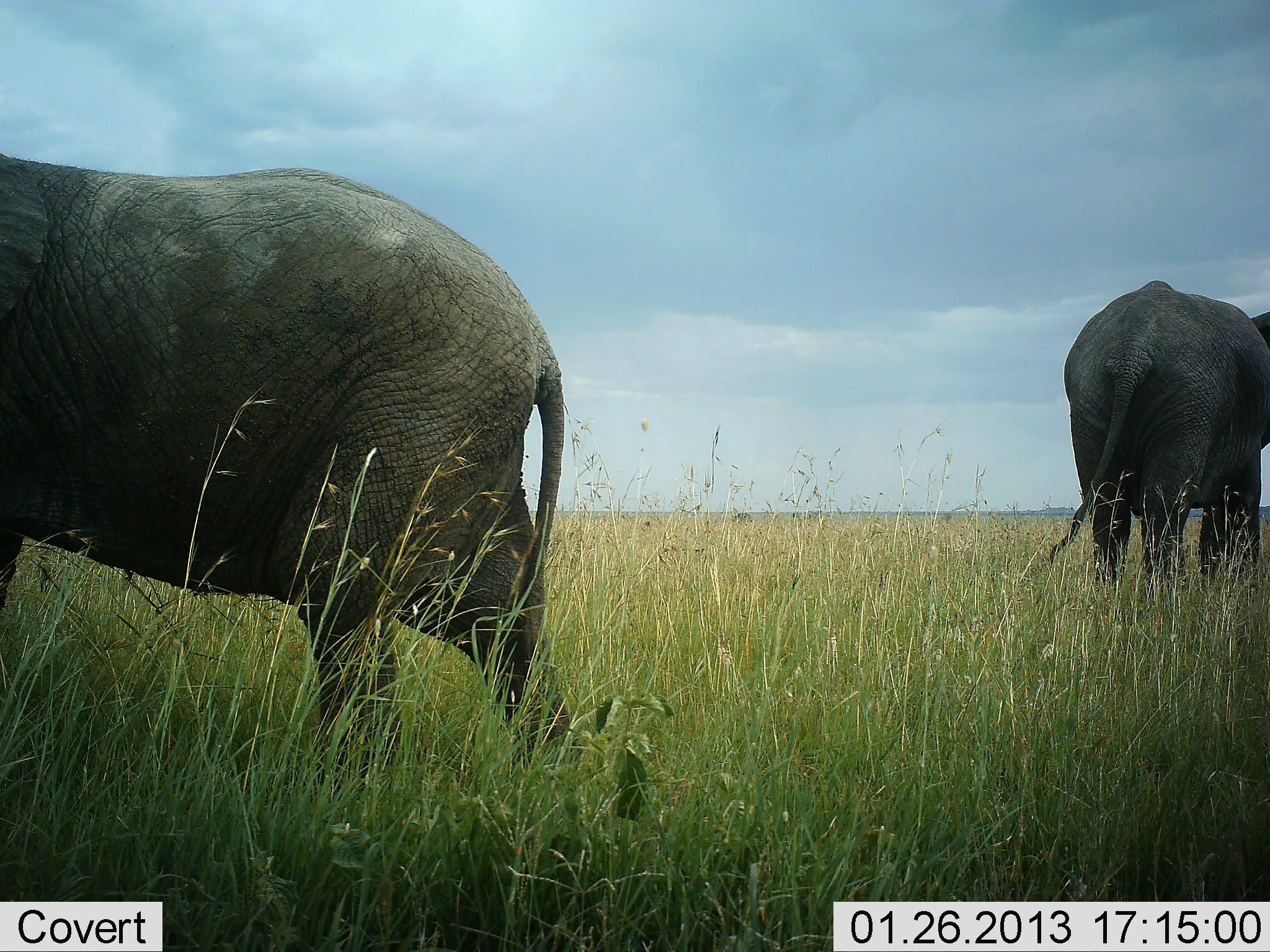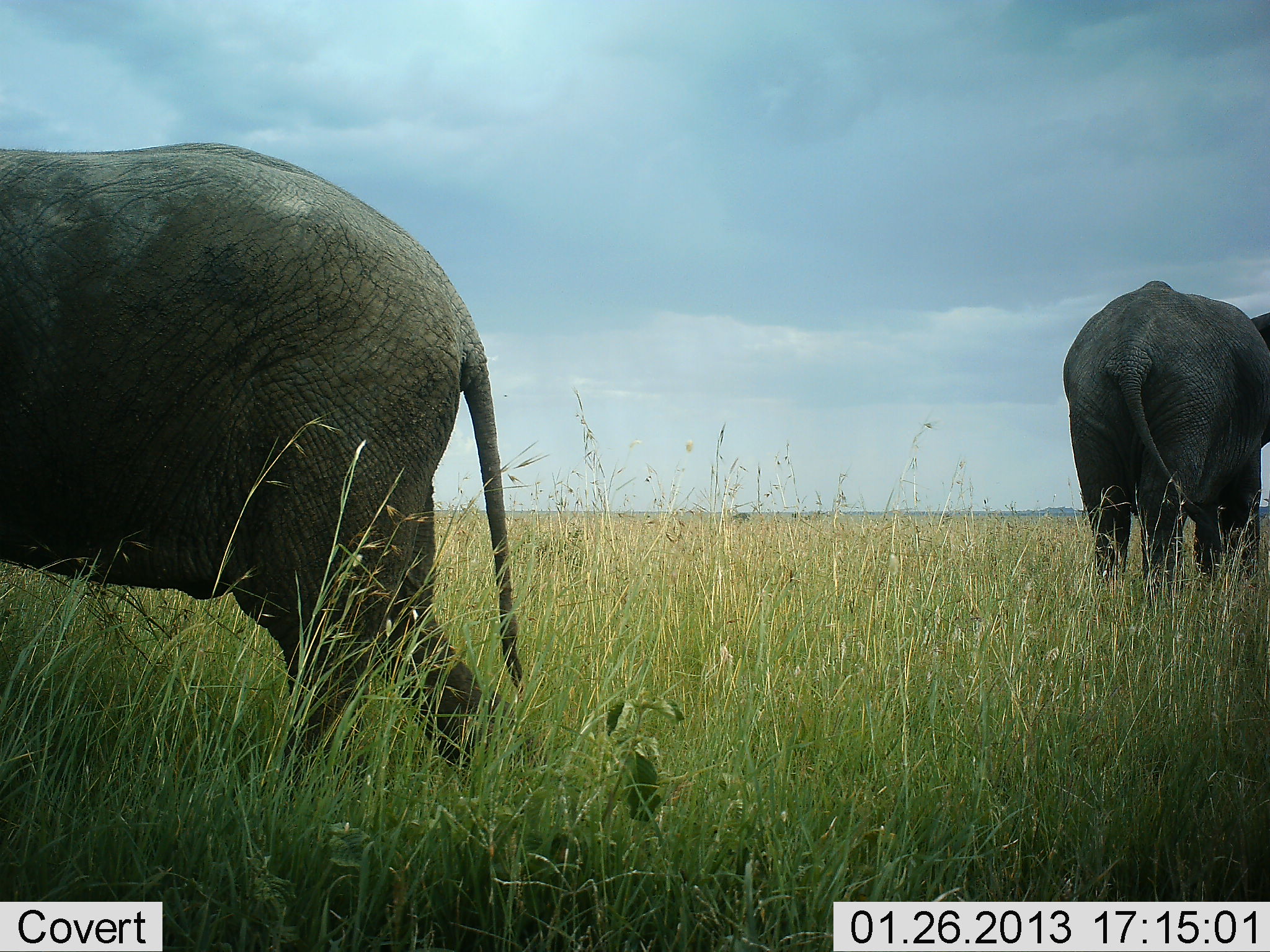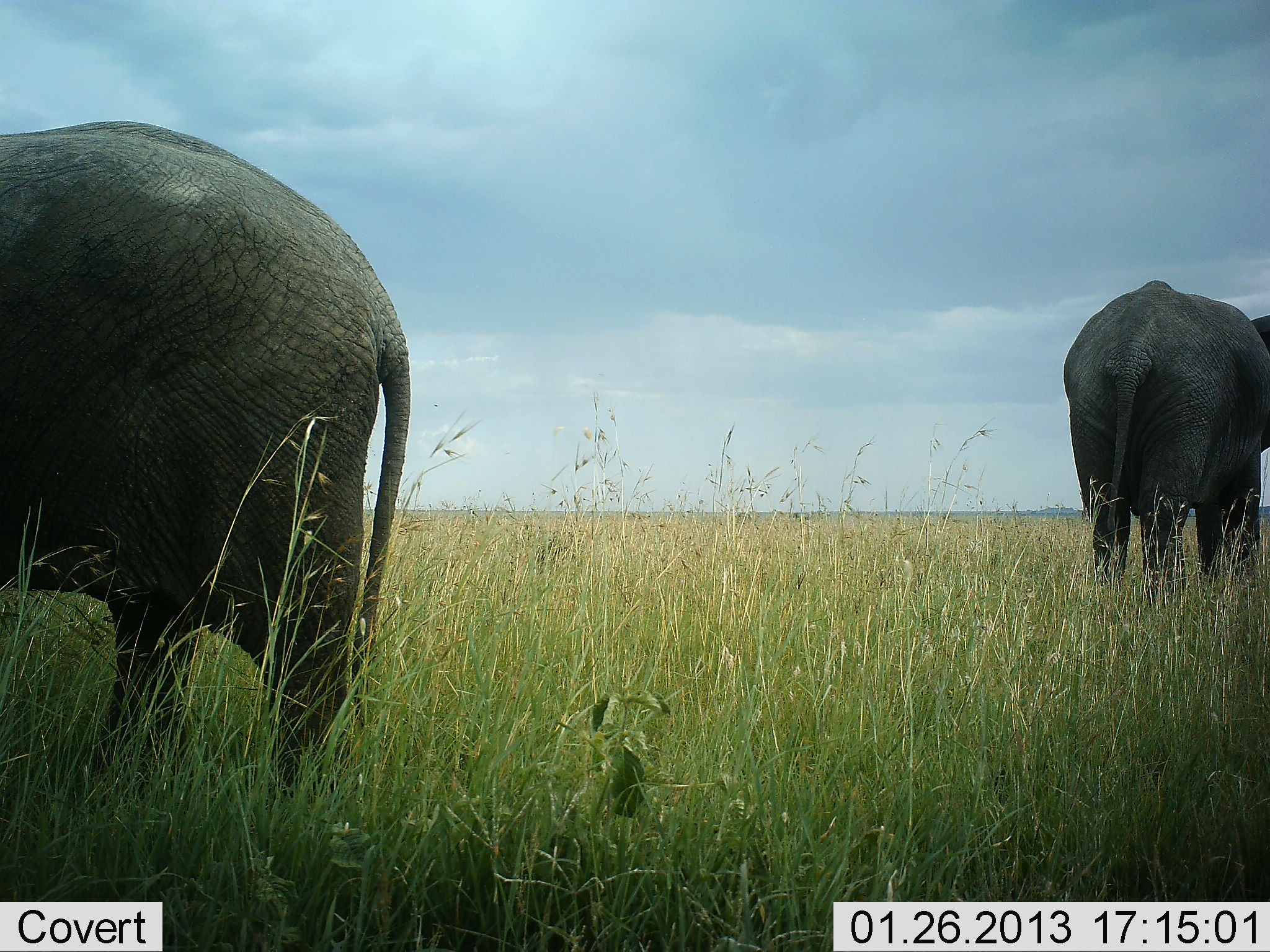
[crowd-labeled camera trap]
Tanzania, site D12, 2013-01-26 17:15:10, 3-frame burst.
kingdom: Animalia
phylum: Chordata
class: Mammalia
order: Proboscidea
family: Elephantidae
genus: Loxodonta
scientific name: Loxodonta africana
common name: african bush elephant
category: elephant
Elephant (african bush elephant) (Loxodonta africana), count 2. Behavior (volunteer vote fractions): standing 89%, resting 0%, moving 76%, interacting 0%. Young present (vote fraction): 0%. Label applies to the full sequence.